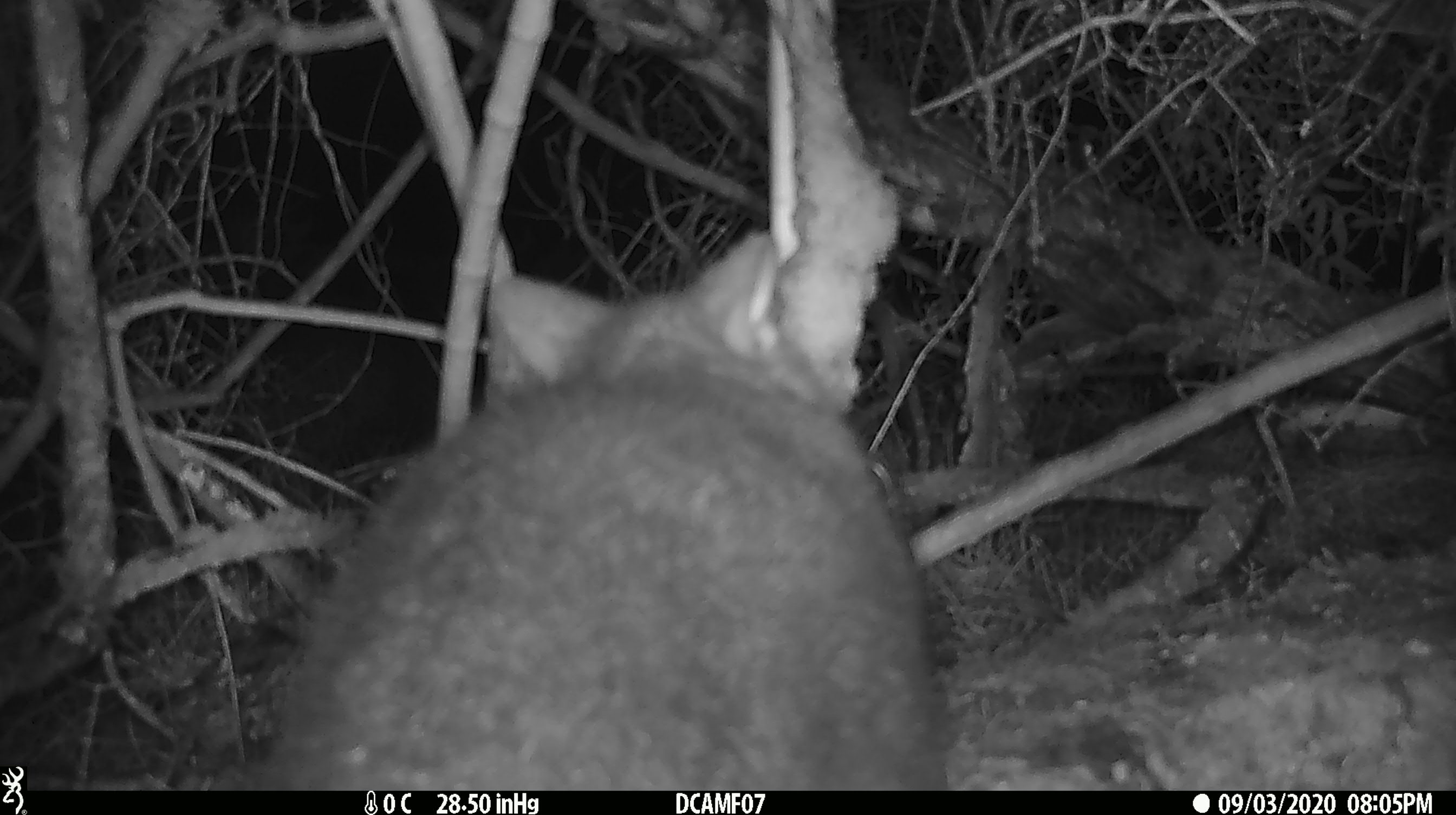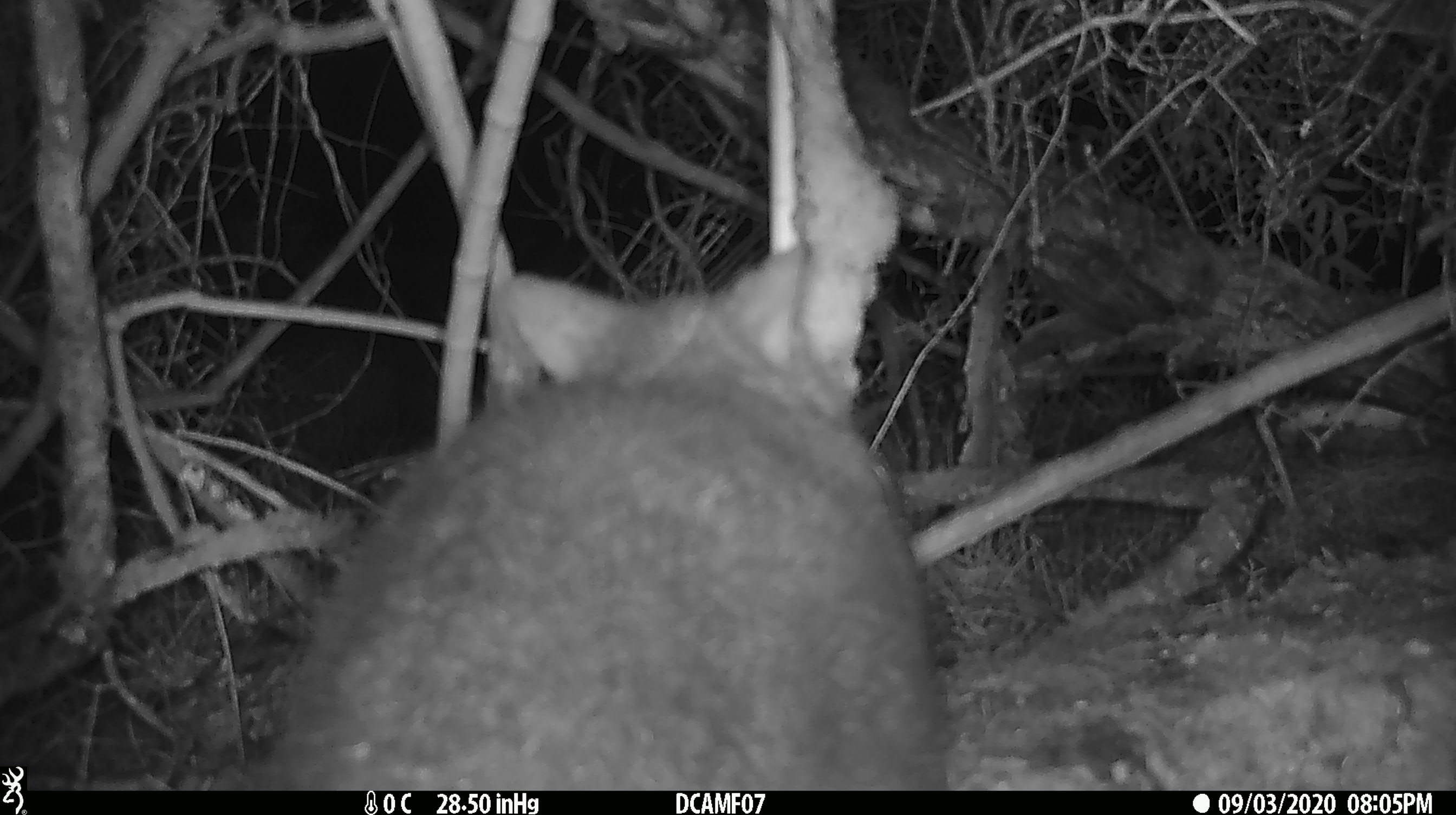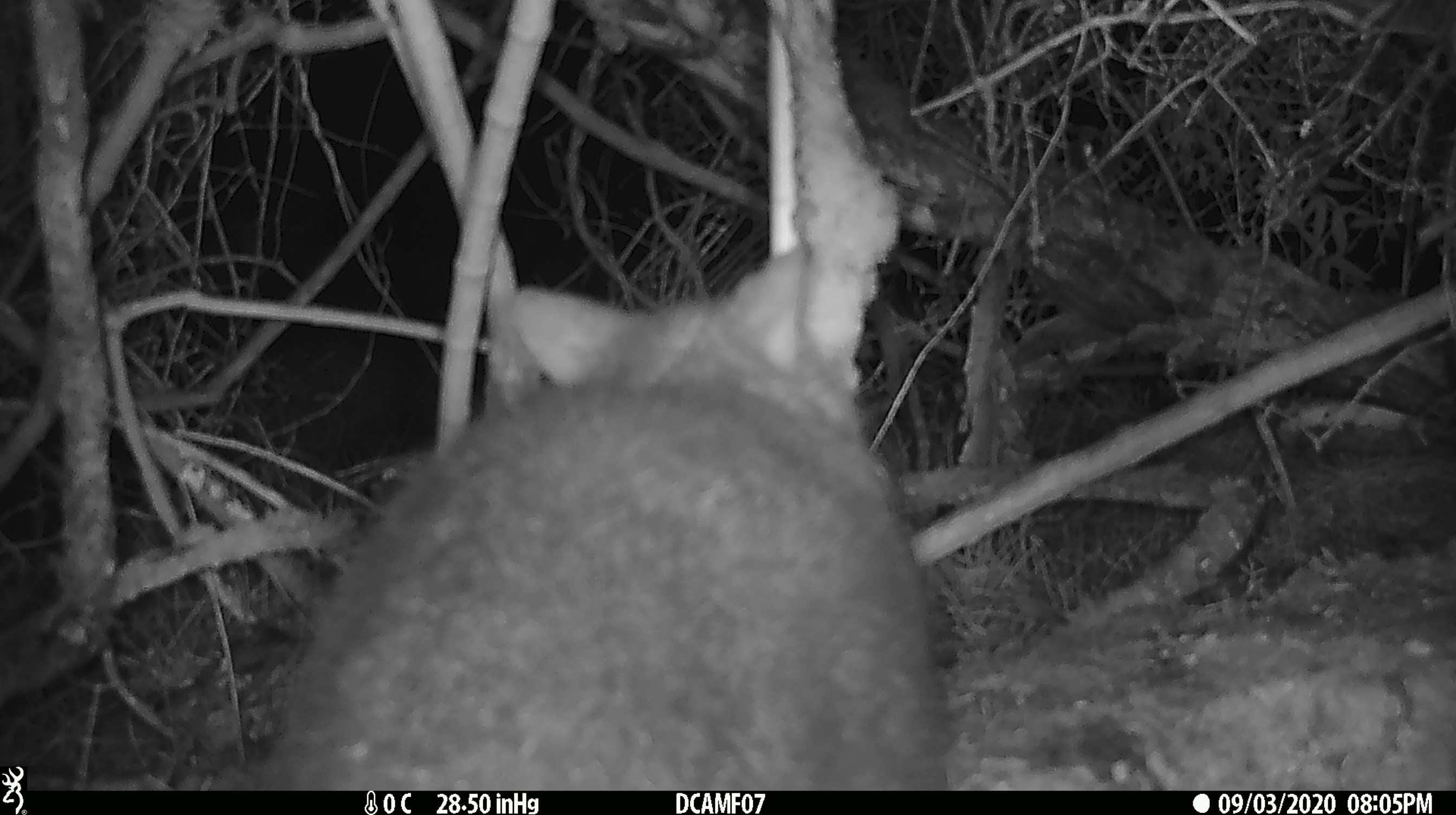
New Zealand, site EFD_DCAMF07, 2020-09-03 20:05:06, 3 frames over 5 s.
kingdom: Animalia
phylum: Chordata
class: Mammalia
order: Diprotodontia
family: Phalangeridae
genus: Trichosurus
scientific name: Trichosurus vulpecula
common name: common brushtail possum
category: possum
Possum (common brushtail possum) (Trichosurus vulpecula).